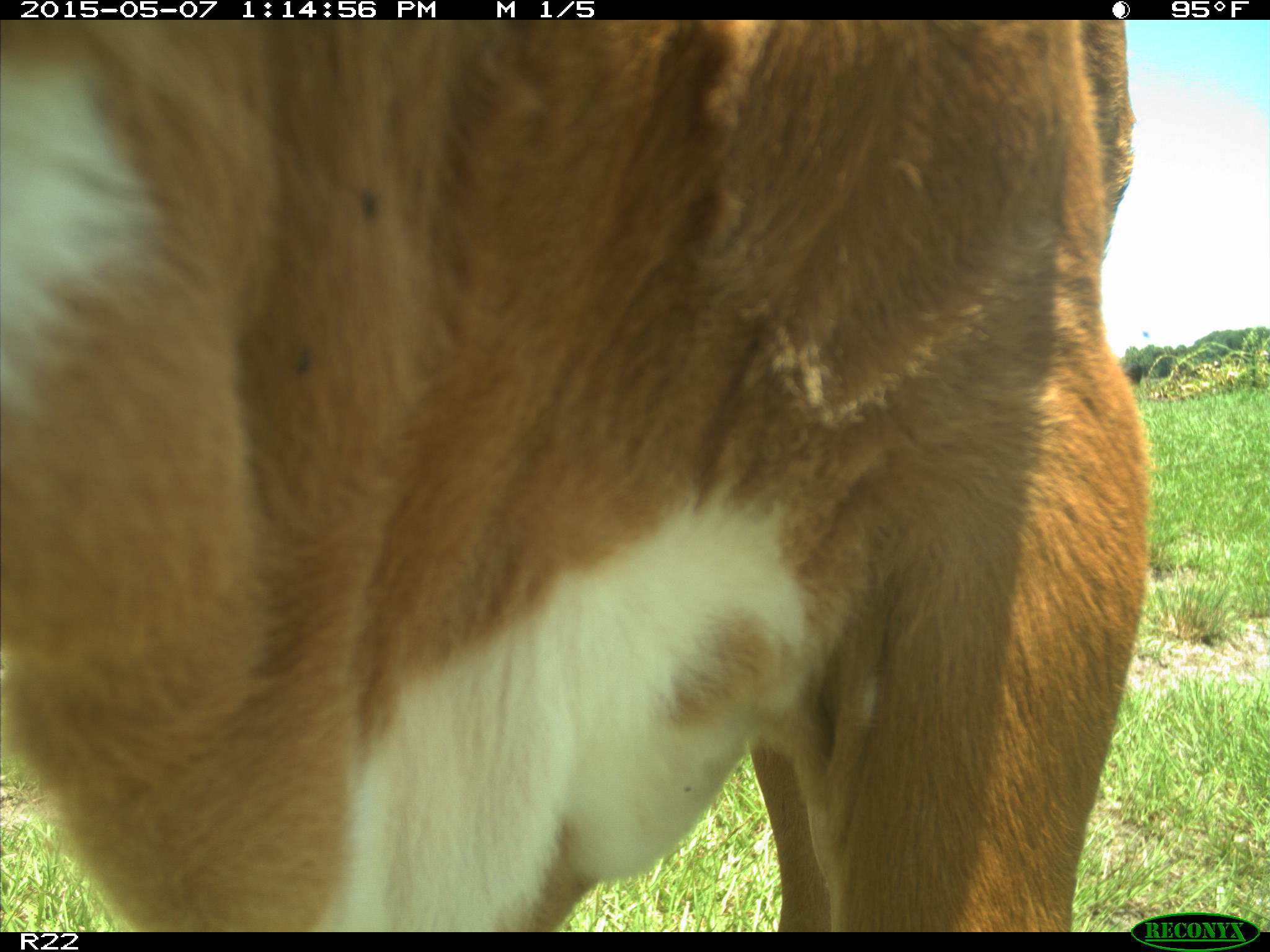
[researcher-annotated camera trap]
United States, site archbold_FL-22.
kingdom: Animalia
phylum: Chordata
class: Mammalia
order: Artiodactyla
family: Bovidae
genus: Bos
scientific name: Bos taurus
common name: domestic cow